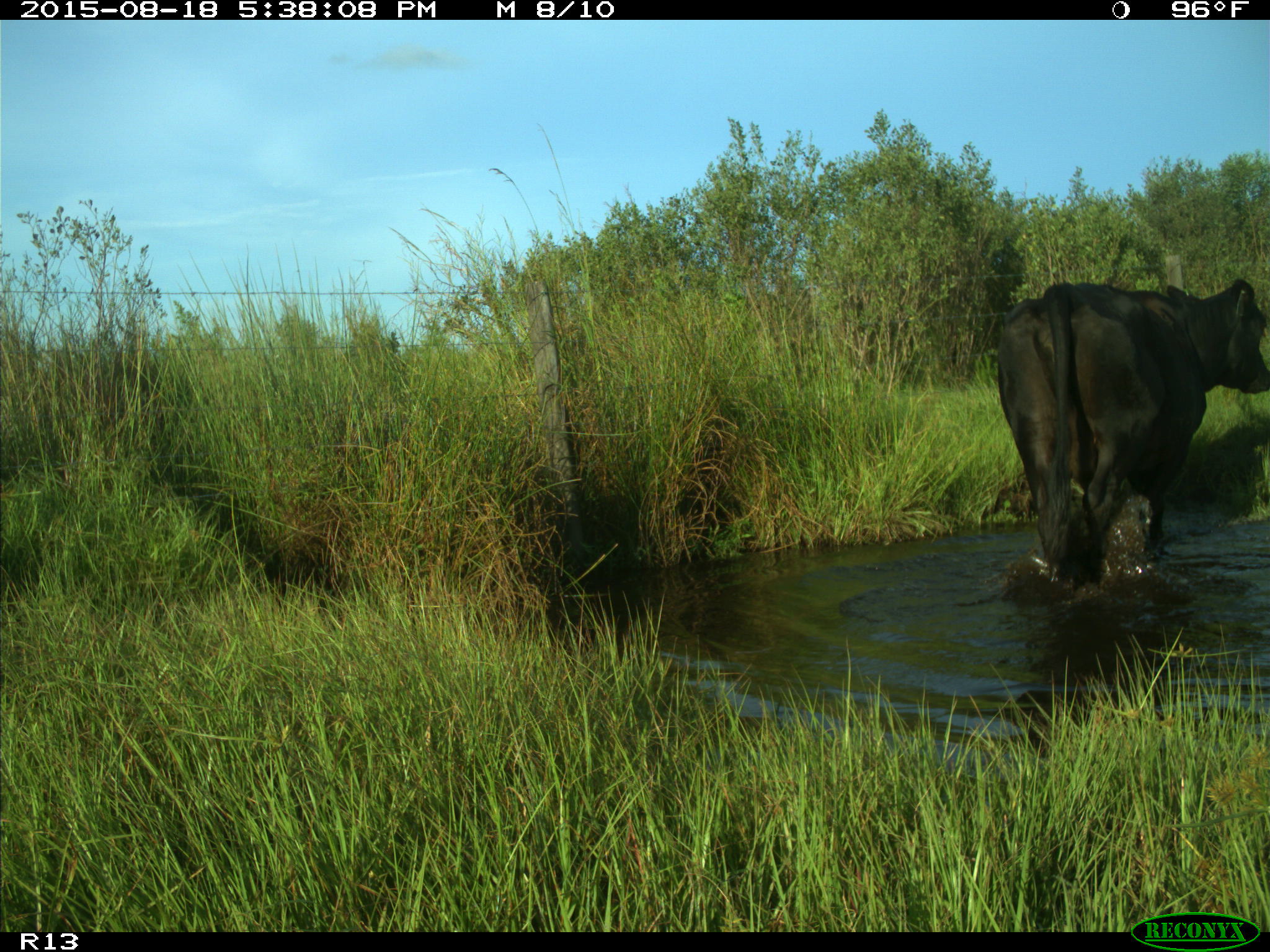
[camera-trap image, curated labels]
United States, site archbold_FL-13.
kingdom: Animalia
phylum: Chordata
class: Mammalia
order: Artiodactyla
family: Bovidae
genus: Bos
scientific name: Bos taurus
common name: domestic cow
Bos taurus (domestic cow).